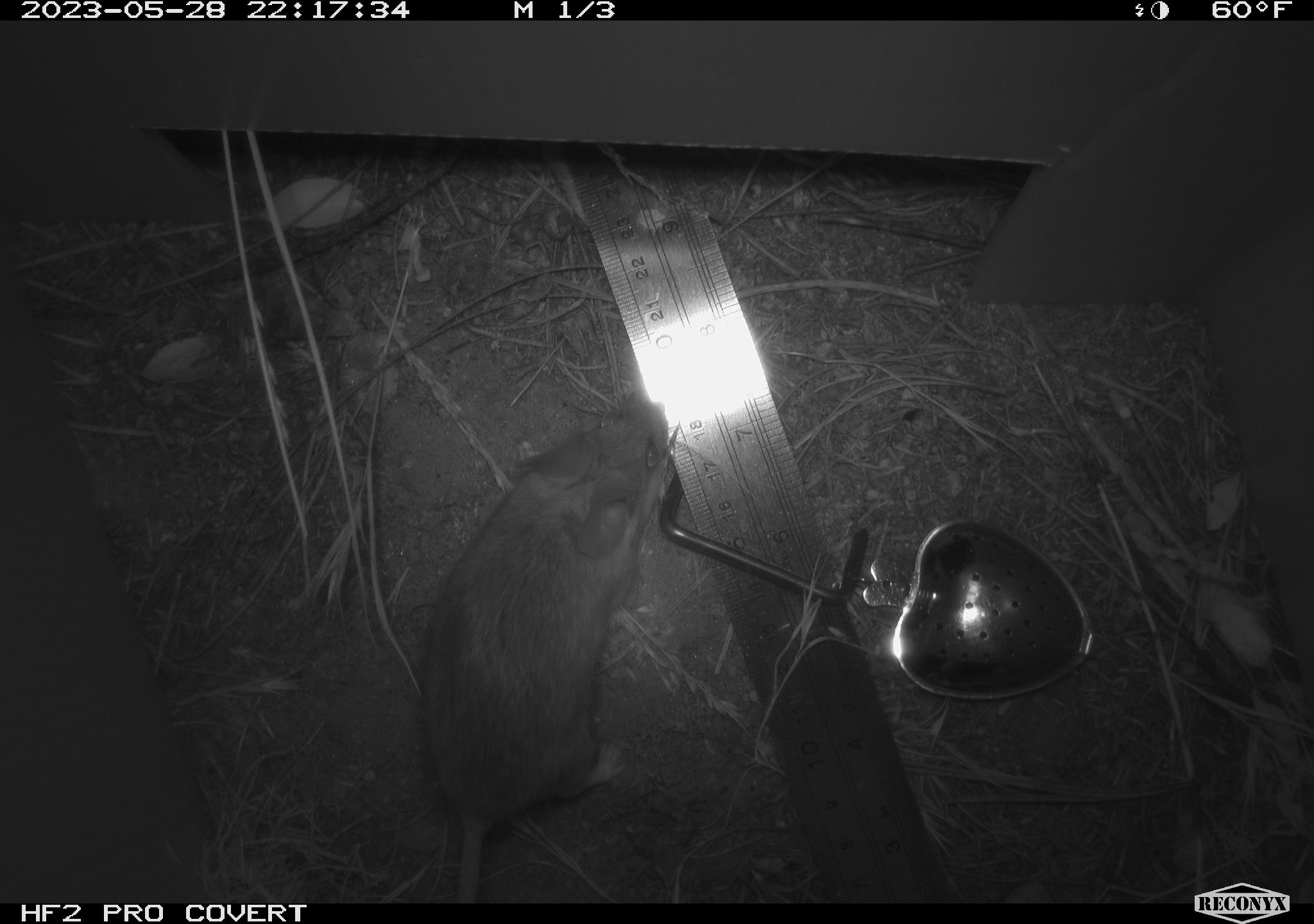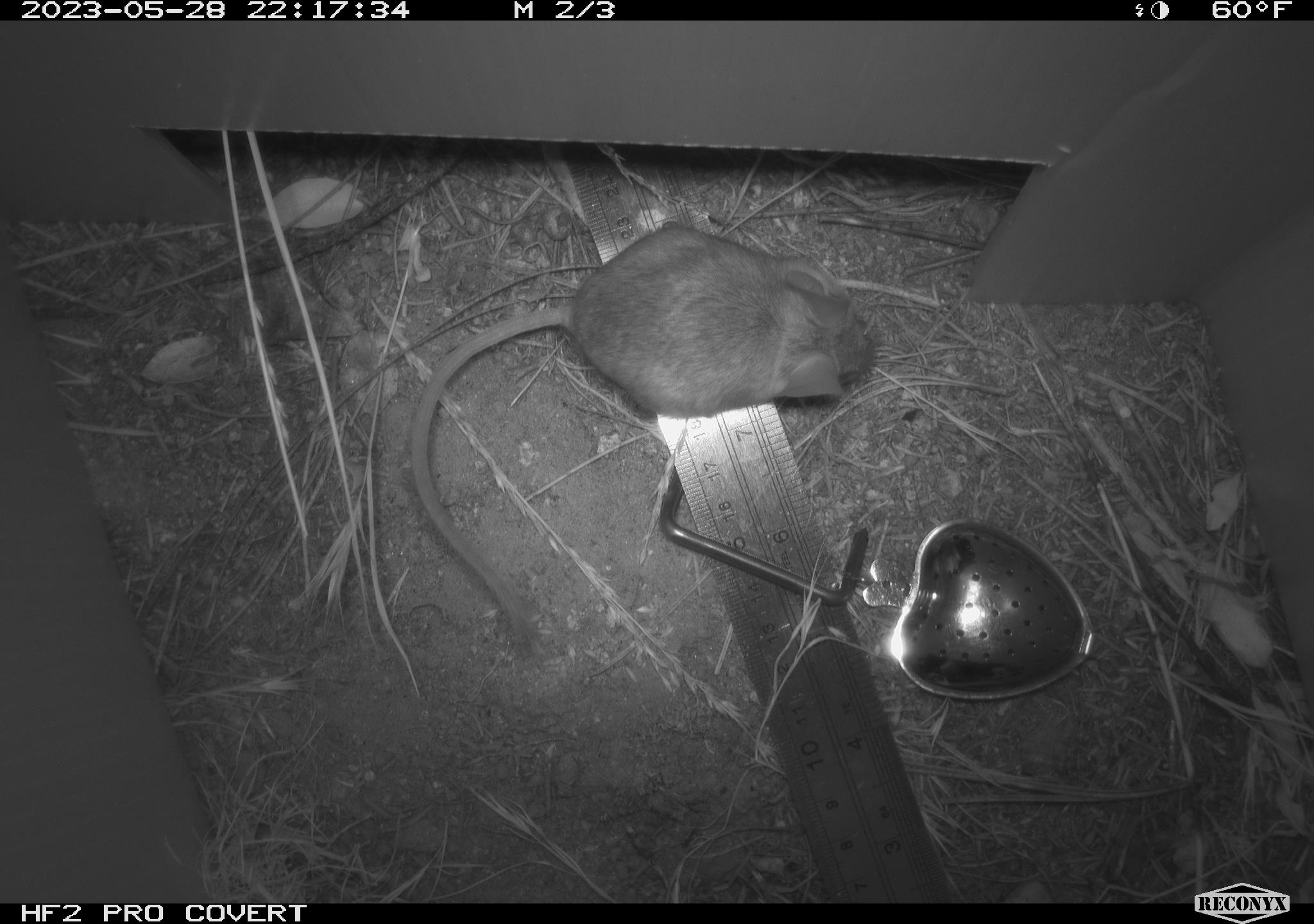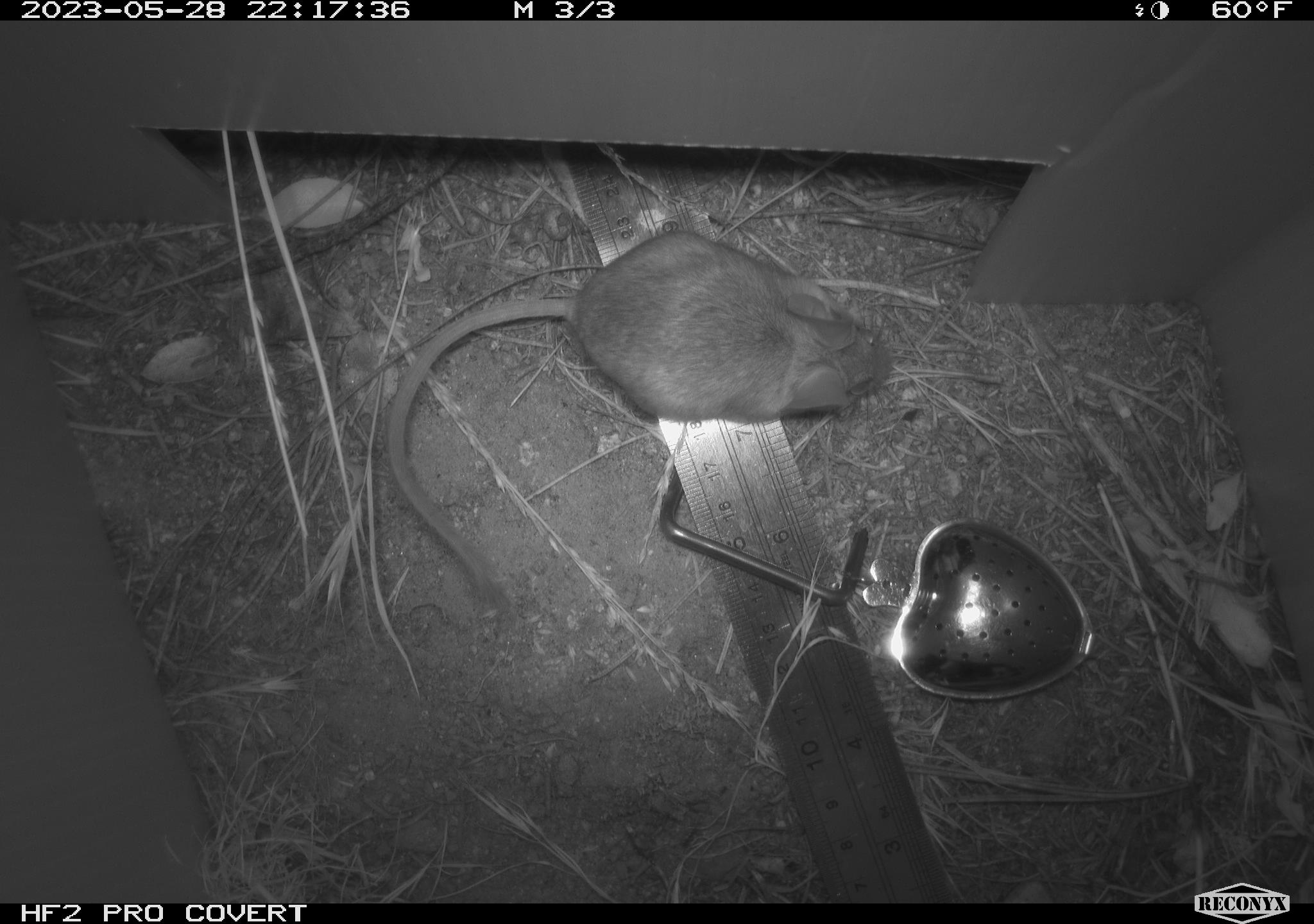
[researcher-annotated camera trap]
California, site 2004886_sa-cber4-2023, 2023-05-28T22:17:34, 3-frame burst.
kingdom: Animalia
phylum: Chordata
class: Mammalia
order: Rodentia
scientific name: Rodentia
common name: mouse species